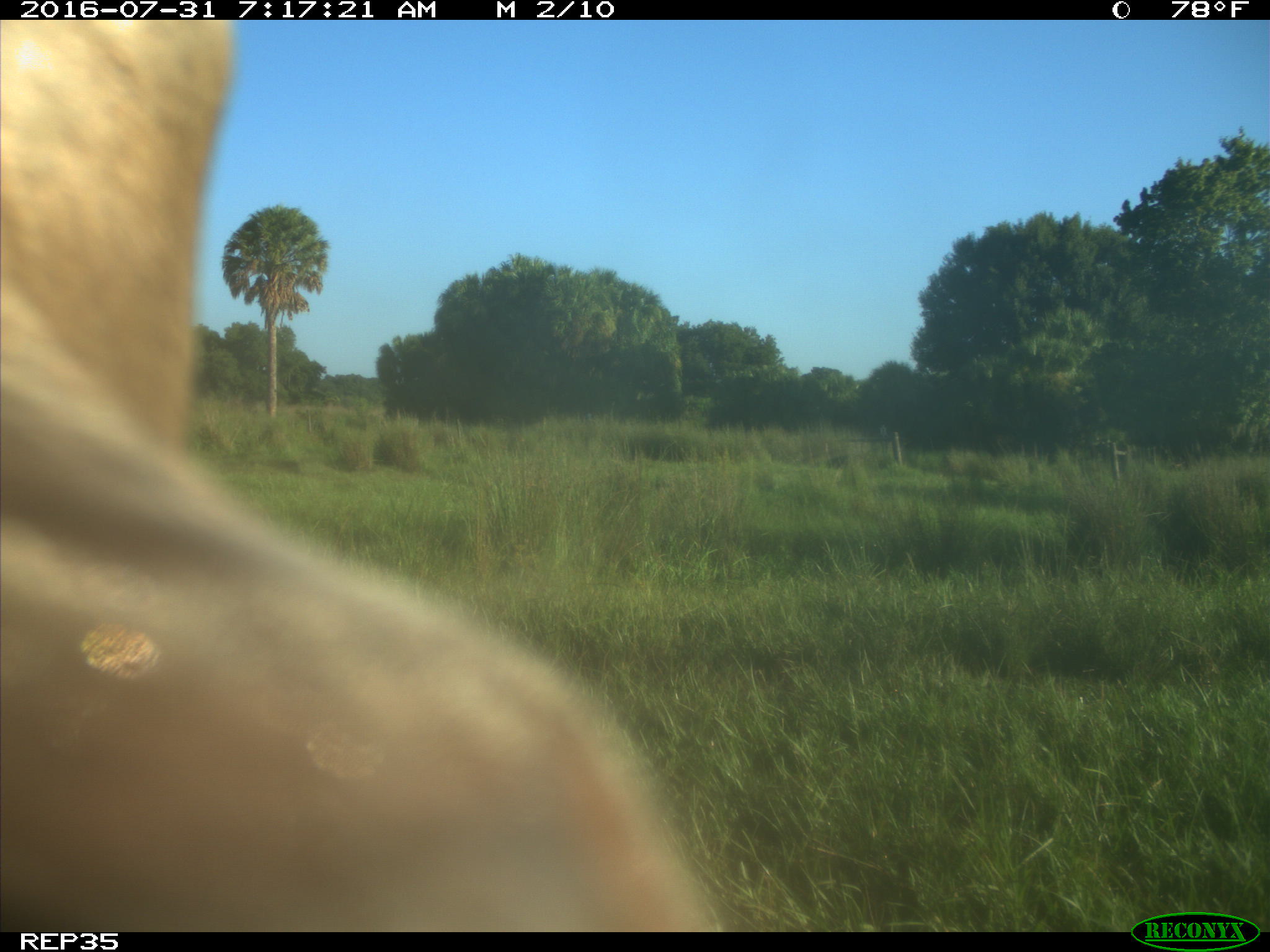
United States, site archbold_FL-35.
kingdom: Animalia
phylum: Chordata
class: Mammalia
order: Artiodactyla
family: Bovidae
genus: Bos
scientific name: Bos taurus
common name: domestic cow